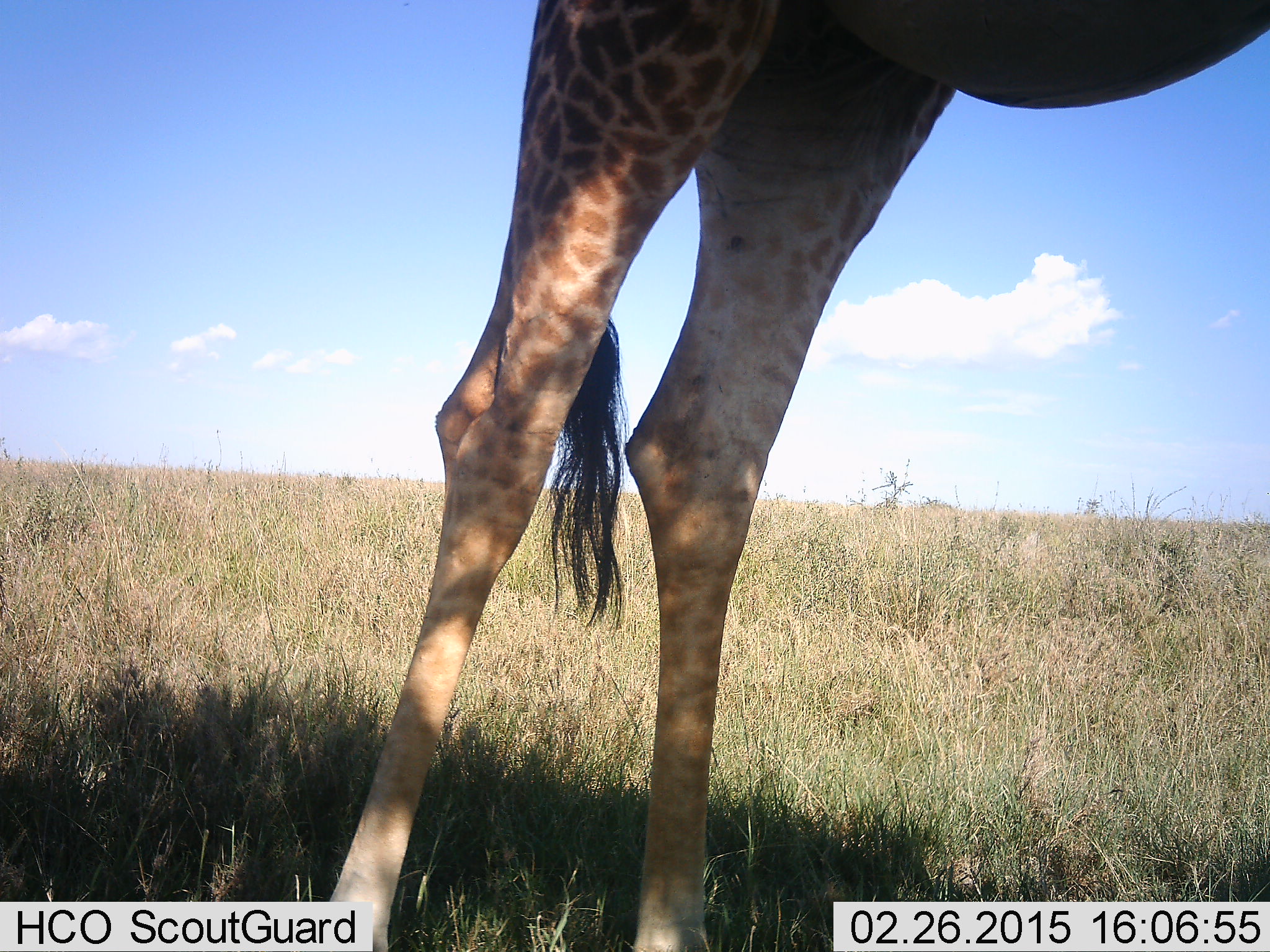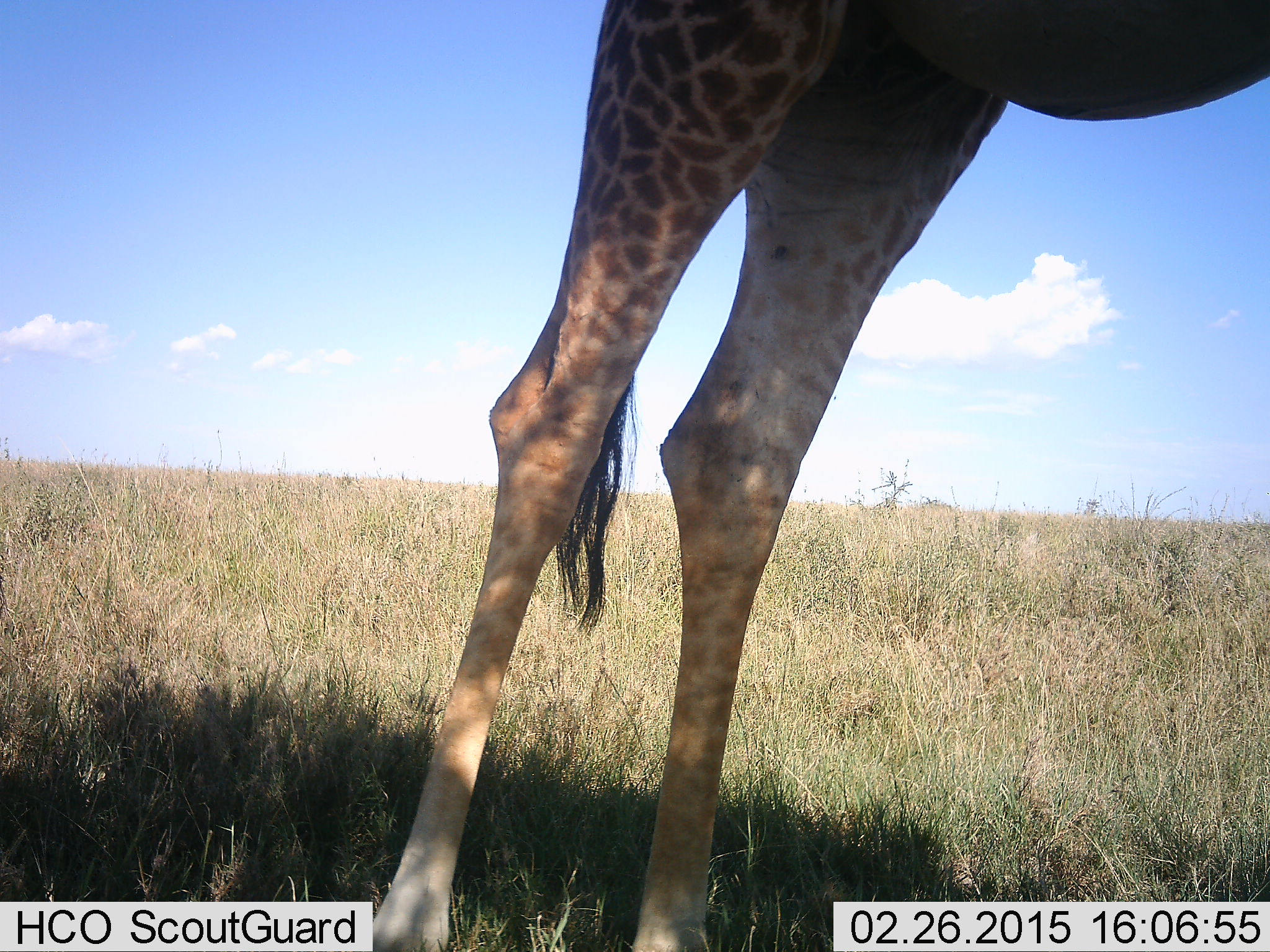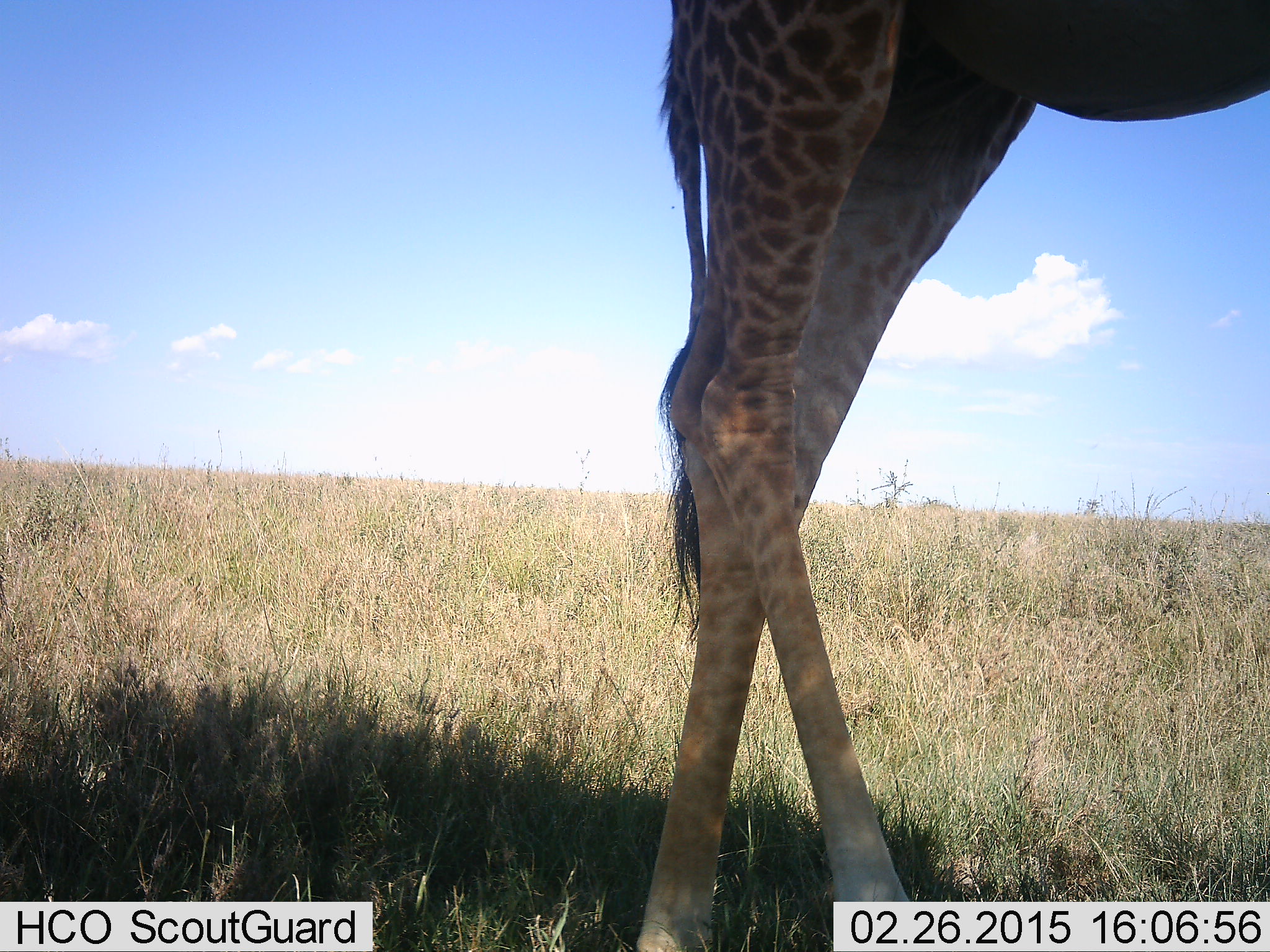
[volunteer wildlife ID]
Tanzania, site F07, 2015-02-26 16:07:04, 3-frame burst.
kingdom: Animalia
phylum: Chordata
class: Mammalia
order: Artiodactyla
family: Giraffidae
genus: Giraffa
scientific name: Giraffa camelopardalis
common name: giraffe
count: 1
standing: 70%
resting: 0%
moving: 50%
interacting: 0%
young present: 0%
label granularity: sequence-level